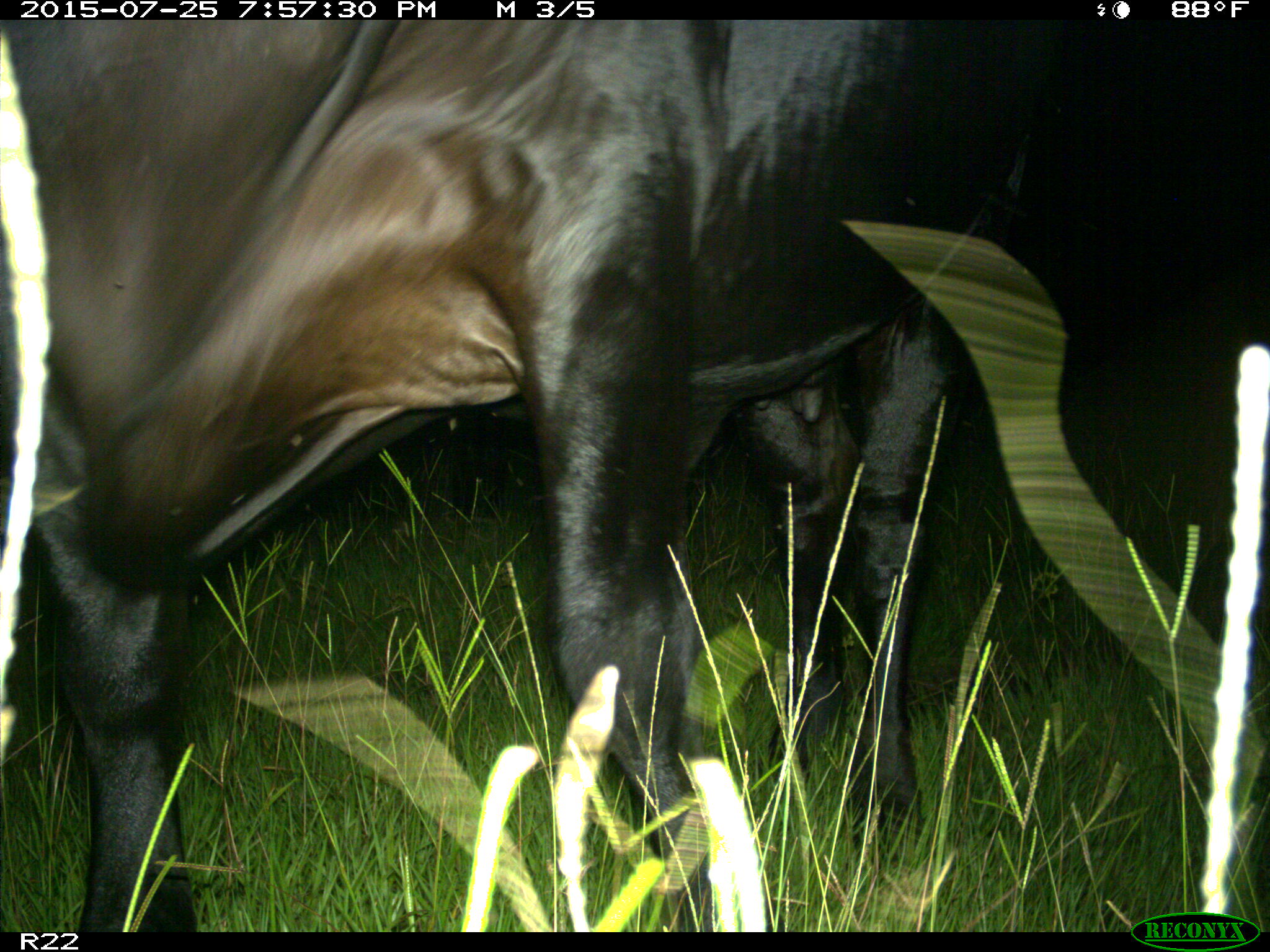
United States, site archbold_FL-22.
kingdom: Animalia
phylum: Chordata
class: Mammalia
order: Artiodactyla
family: Bovidae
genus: Bos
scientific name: Bos taurus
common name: domestic cow